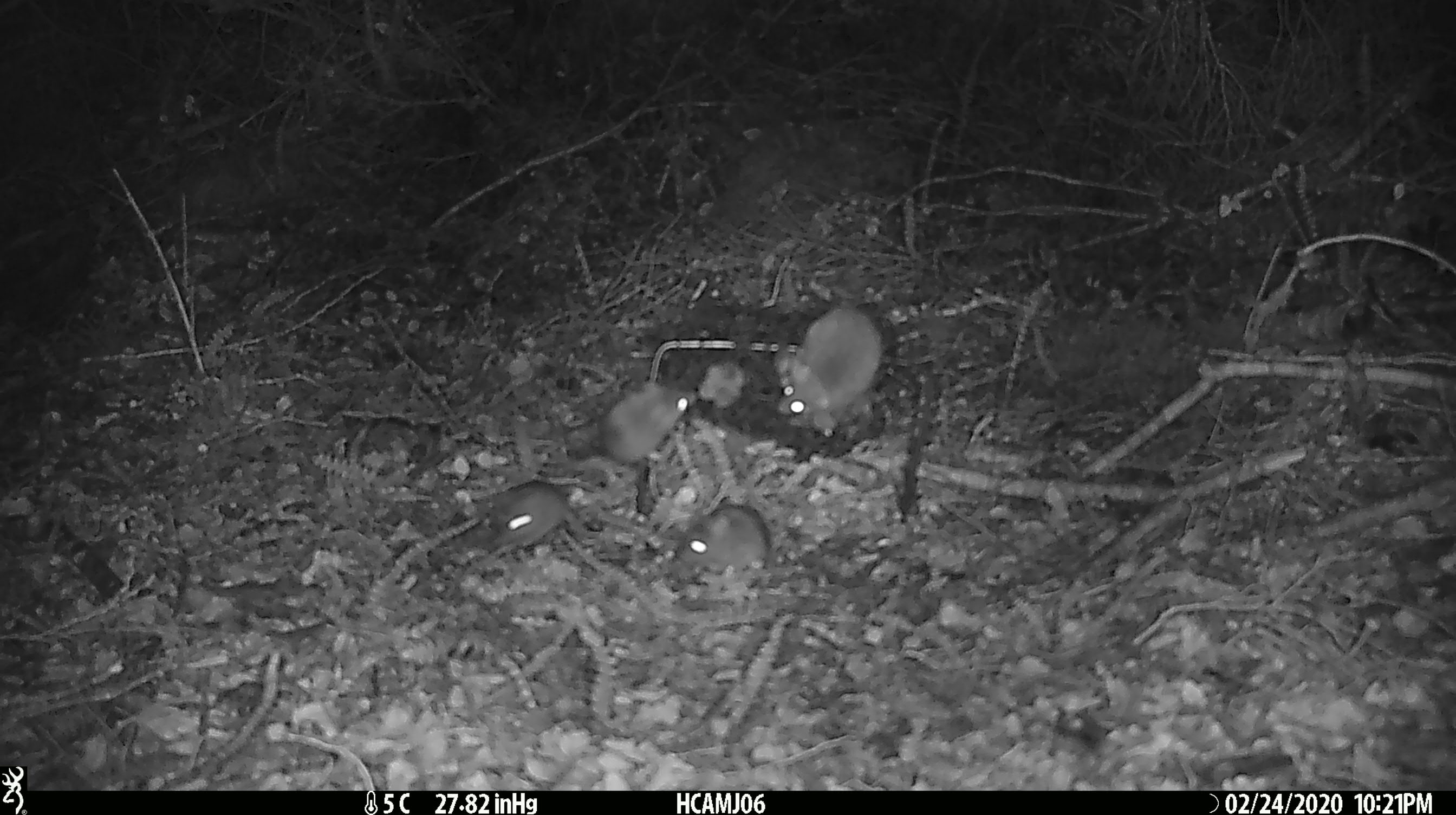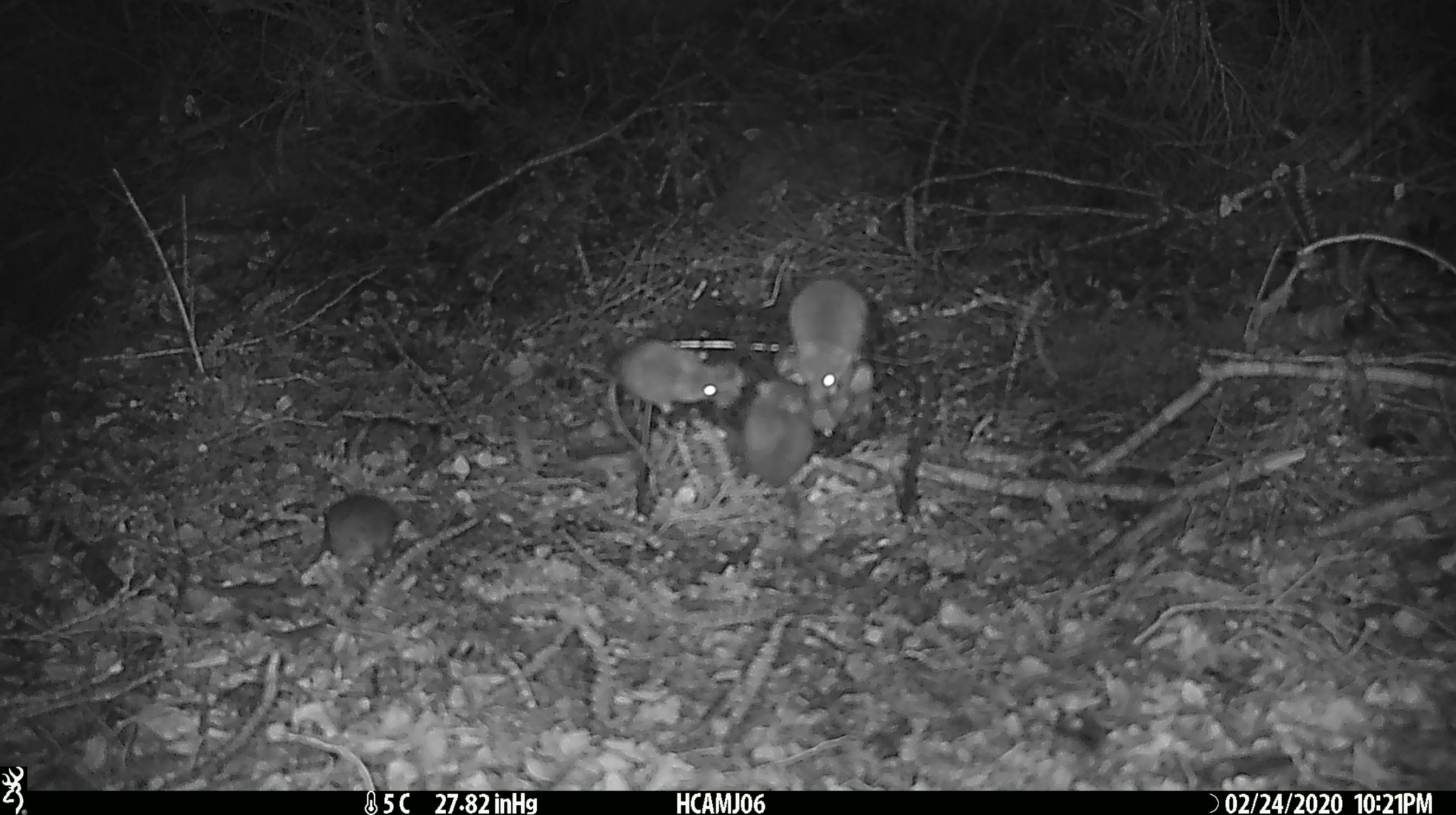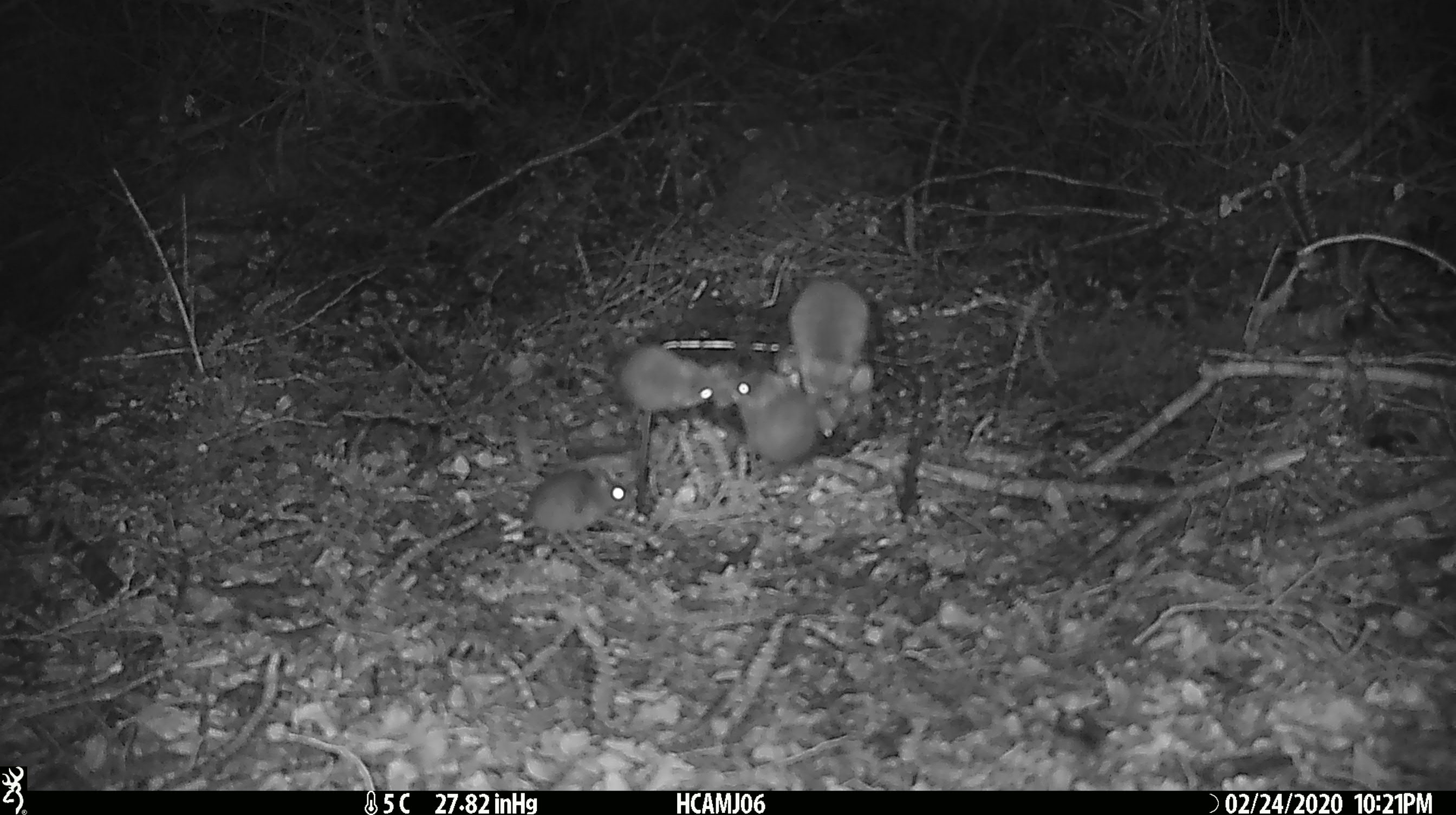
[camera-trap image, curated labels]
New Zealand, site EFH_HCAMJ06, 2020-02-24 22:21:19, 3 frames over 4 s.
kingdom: Animalia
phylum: Chordata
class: Mammalia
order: Rodentia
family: Muridae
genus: Mus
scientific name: Mus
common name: mouse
Mouse (Mus).